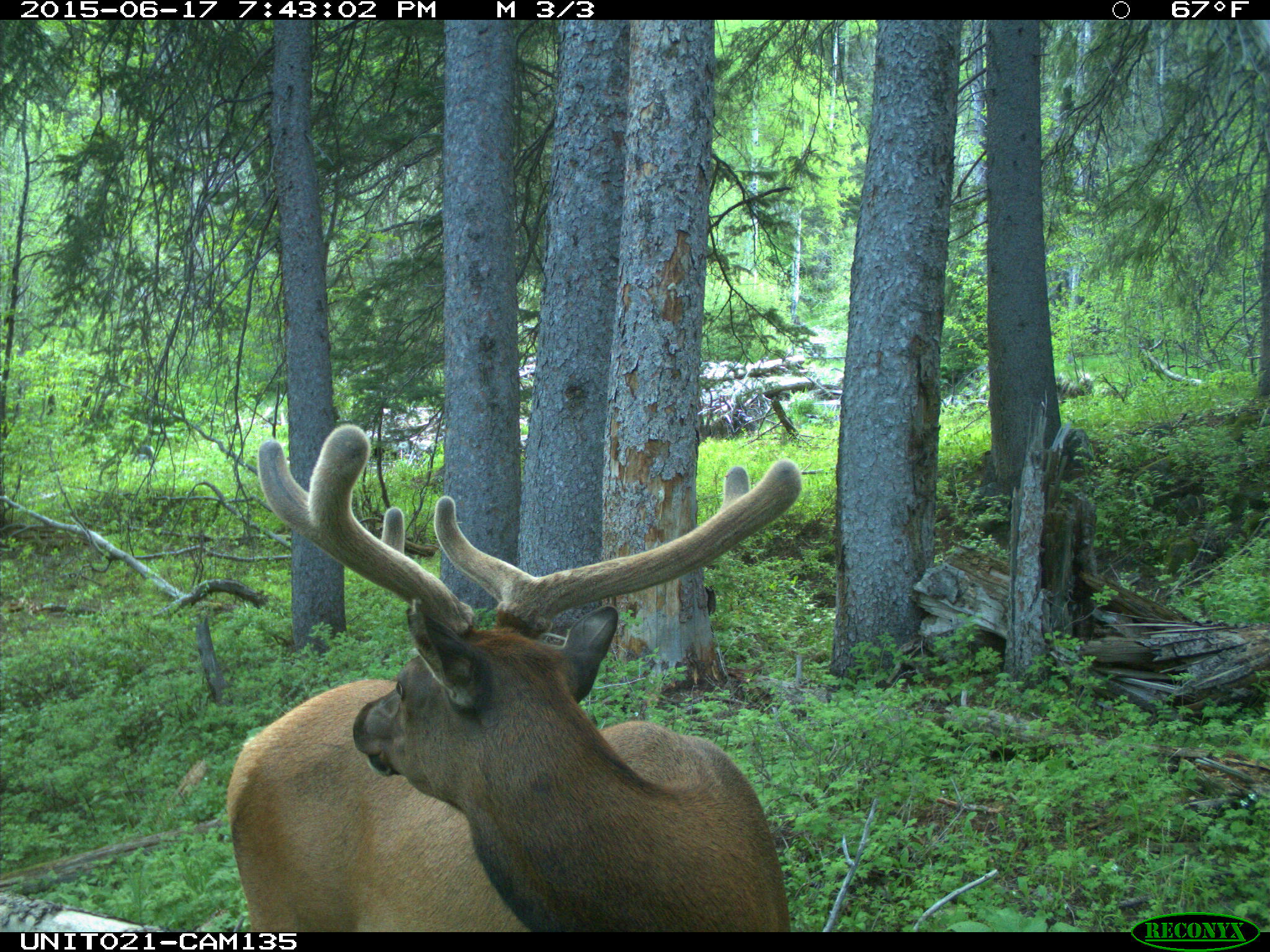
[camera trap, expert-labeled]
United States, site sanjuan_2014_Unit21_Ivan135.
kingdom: Animalia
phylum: Chordata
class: Mammalia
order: Artiodactyla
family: Cervidae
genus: Cervus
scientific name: Cervus elaphus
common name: red deer